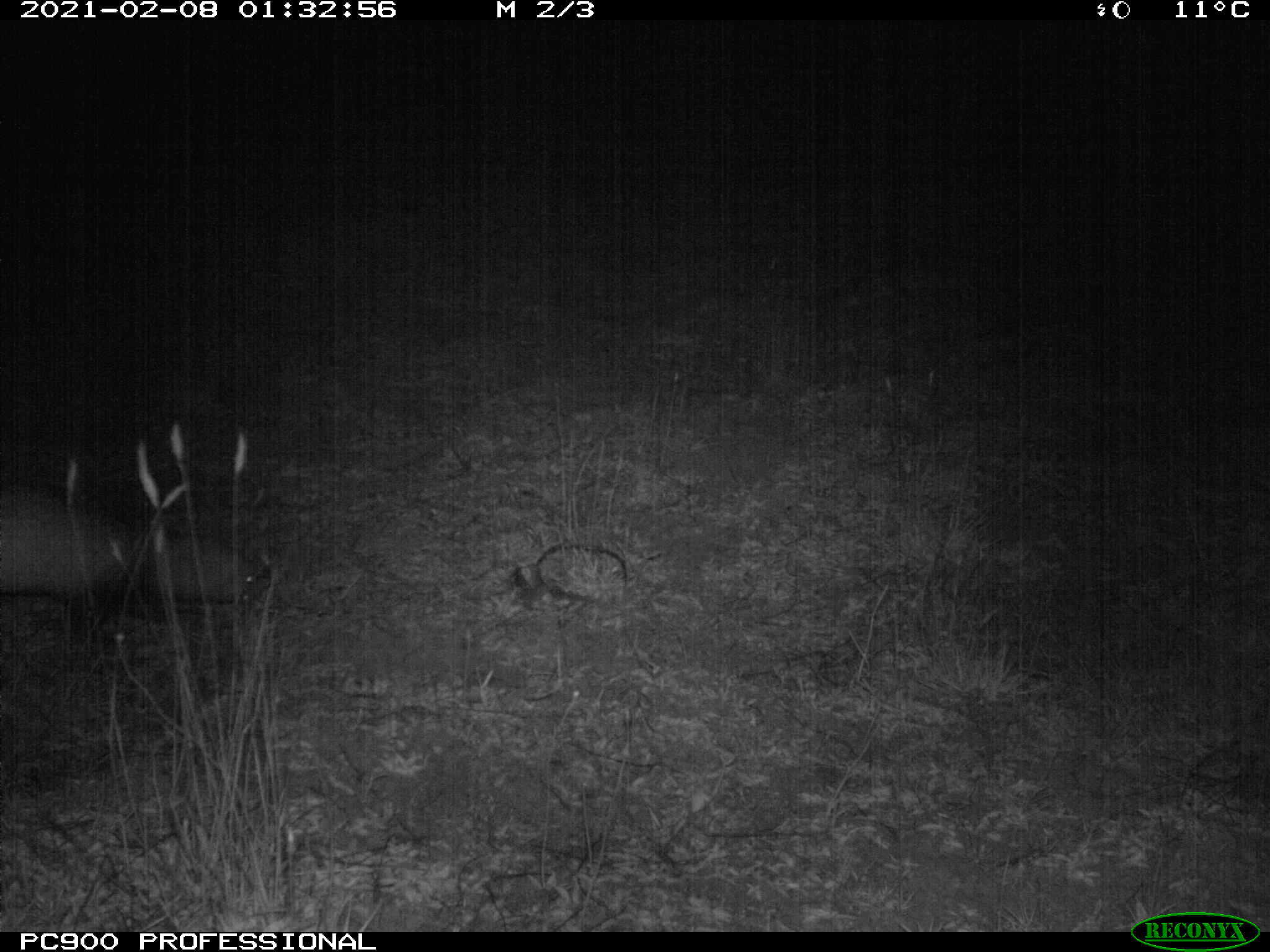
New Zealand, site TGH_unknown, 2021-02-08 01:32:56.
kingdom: Animalia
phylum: Chordata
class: Mammalia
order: Carnivora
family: Mustelidae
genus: Mustela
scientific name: Mustela furo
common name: ferret